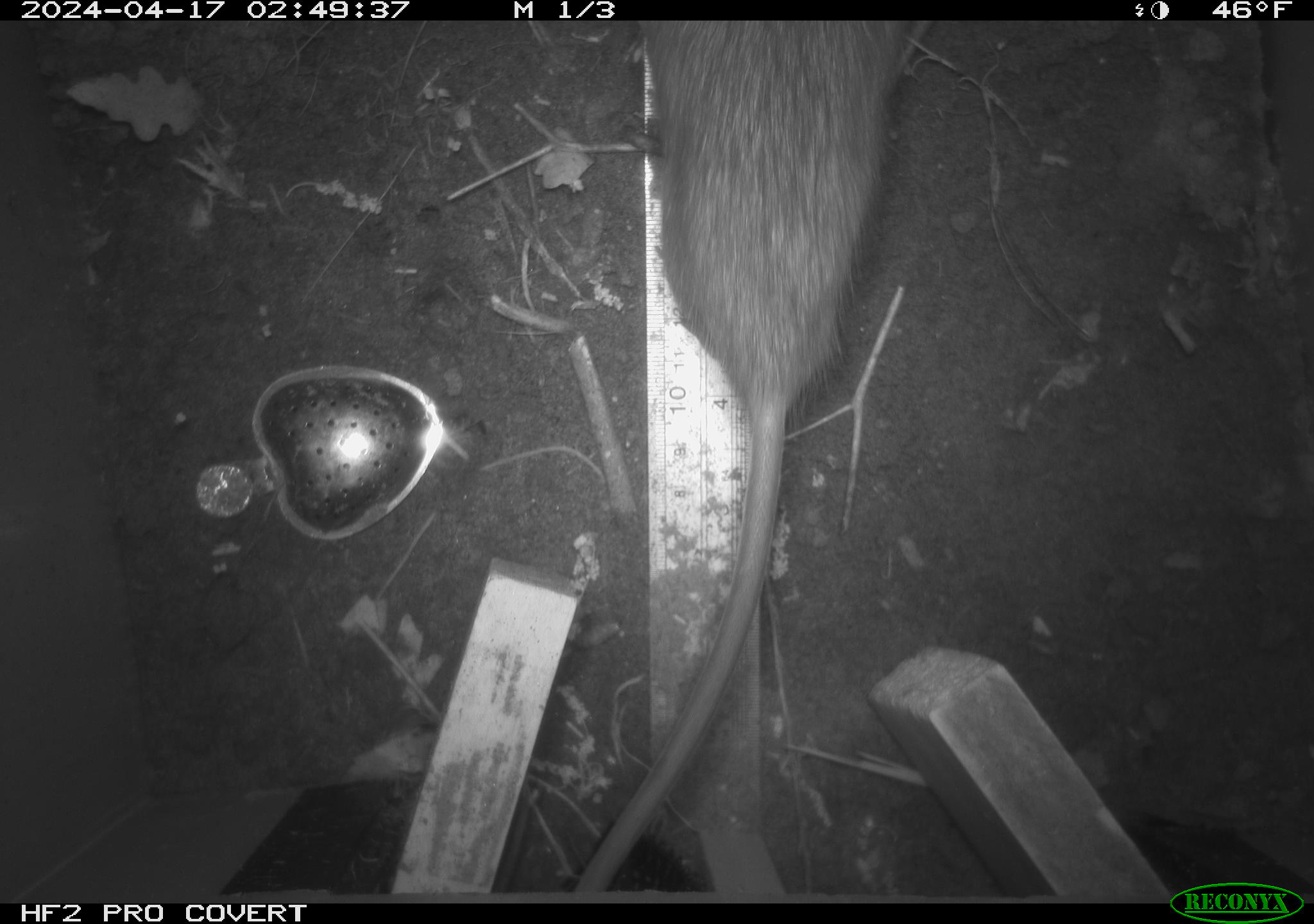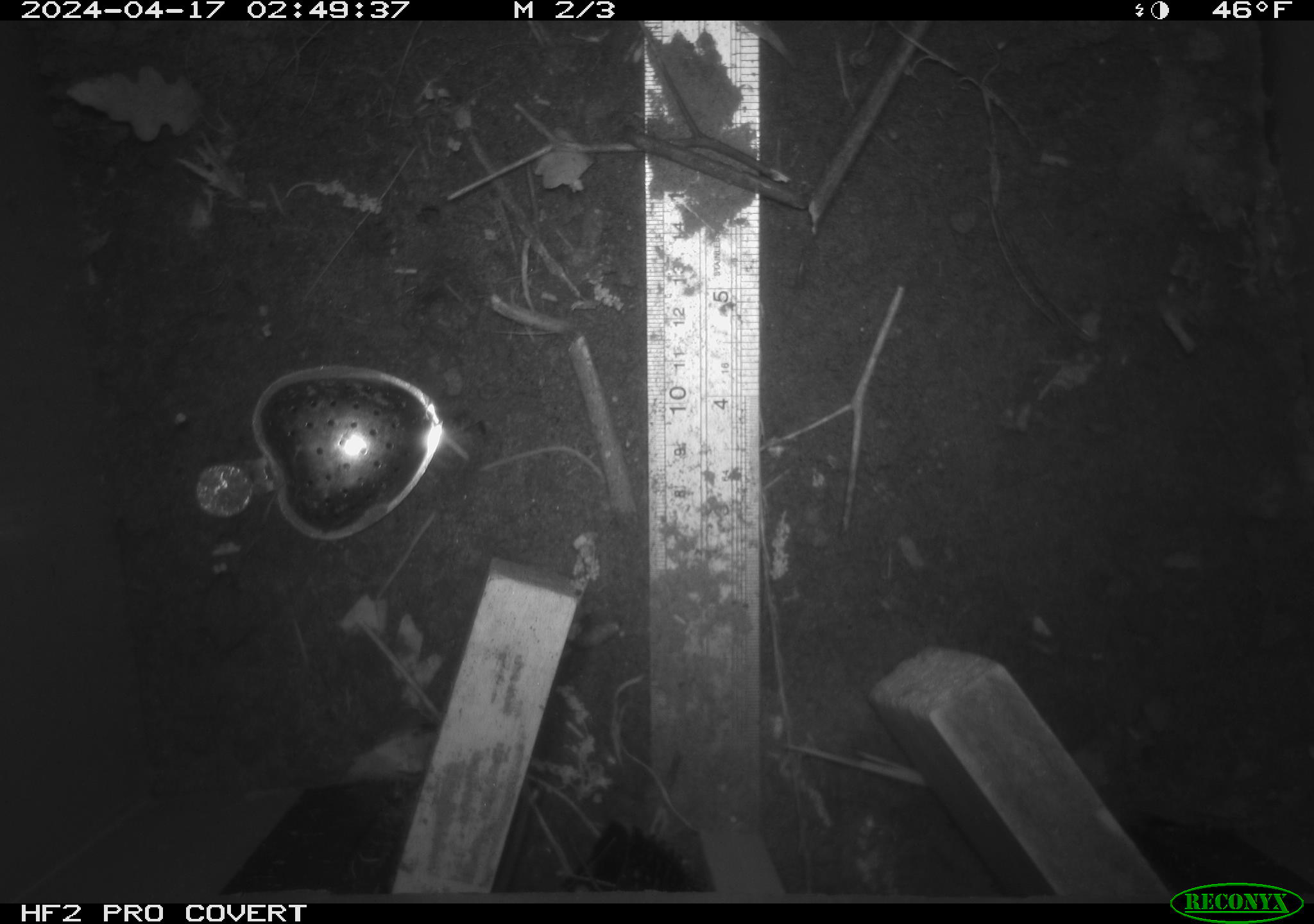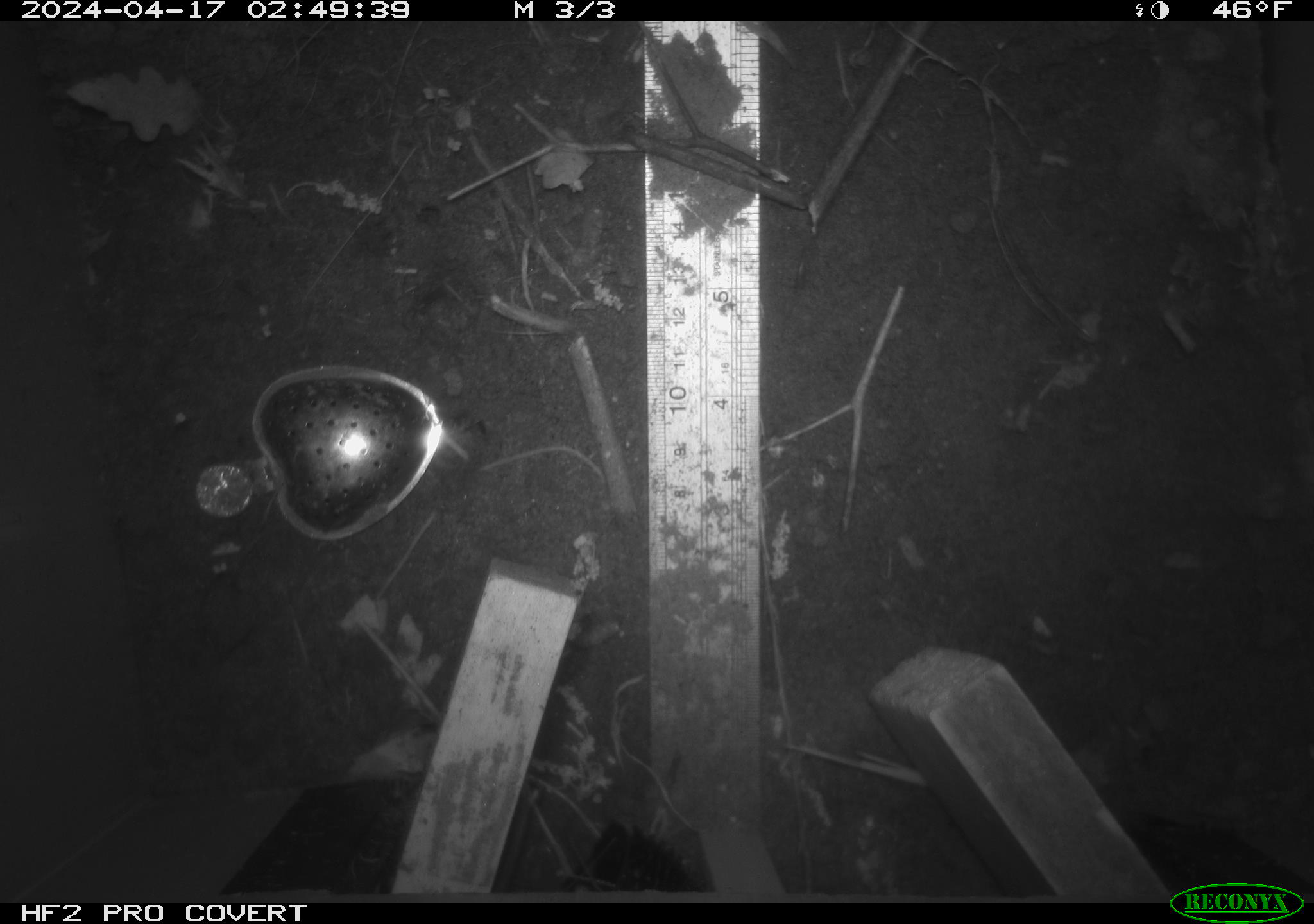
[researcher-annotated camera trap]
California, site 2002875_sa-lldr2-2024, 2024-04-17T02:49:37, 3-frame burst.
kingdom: Animalia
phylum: Chordata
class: Mammalia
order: Rodentia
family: Muridae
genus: Rattus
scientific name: Rattus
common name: rat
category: rattus species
Rattus species (rat) (Rattus).